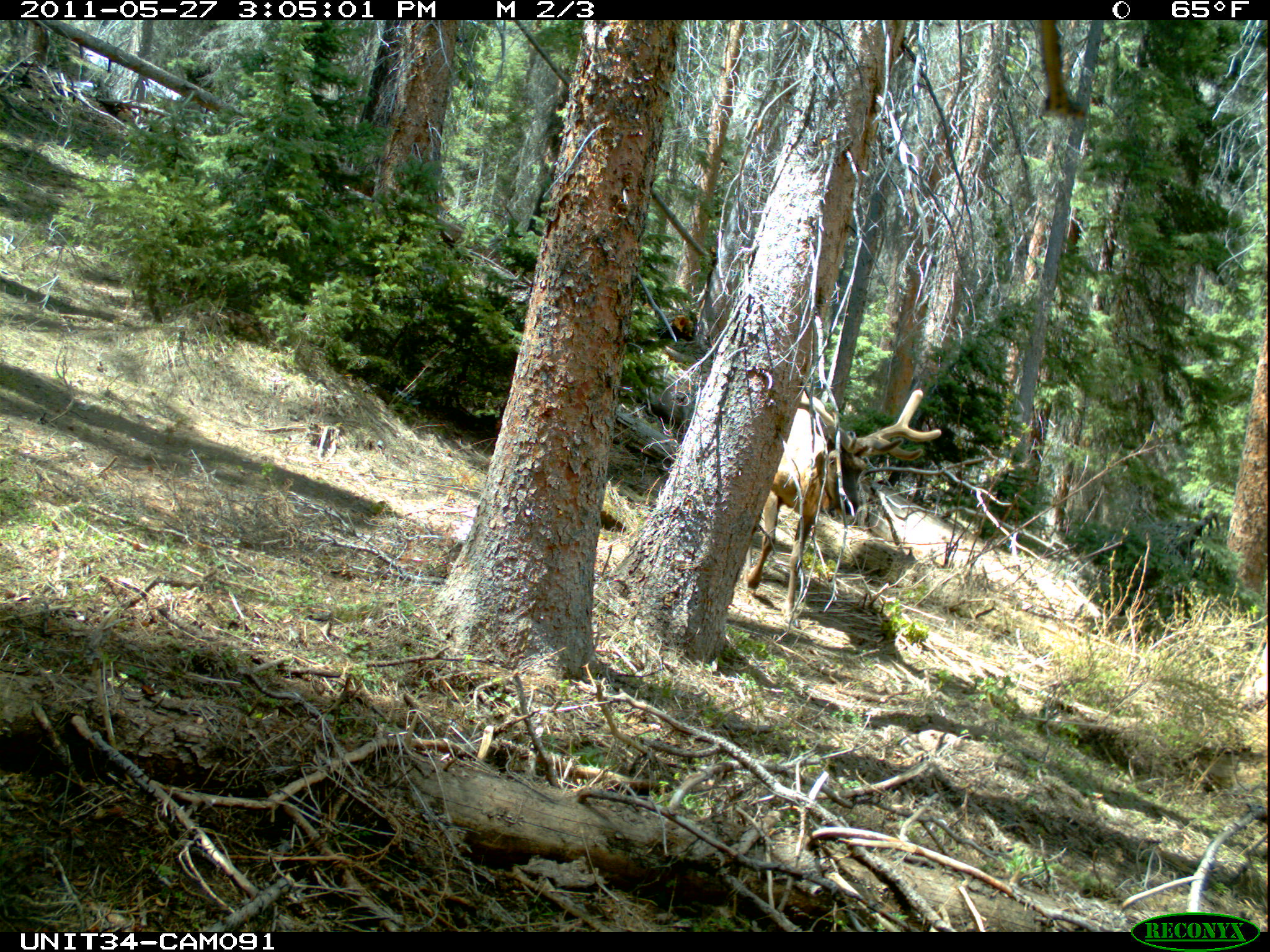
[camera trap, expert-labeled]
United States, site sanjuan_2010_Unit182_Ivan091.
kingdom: Animalia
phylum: Chordata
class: Mammalia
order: Artiodactyla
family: Cervidae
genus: Cervus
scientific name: Cervus elaphus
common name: red deer